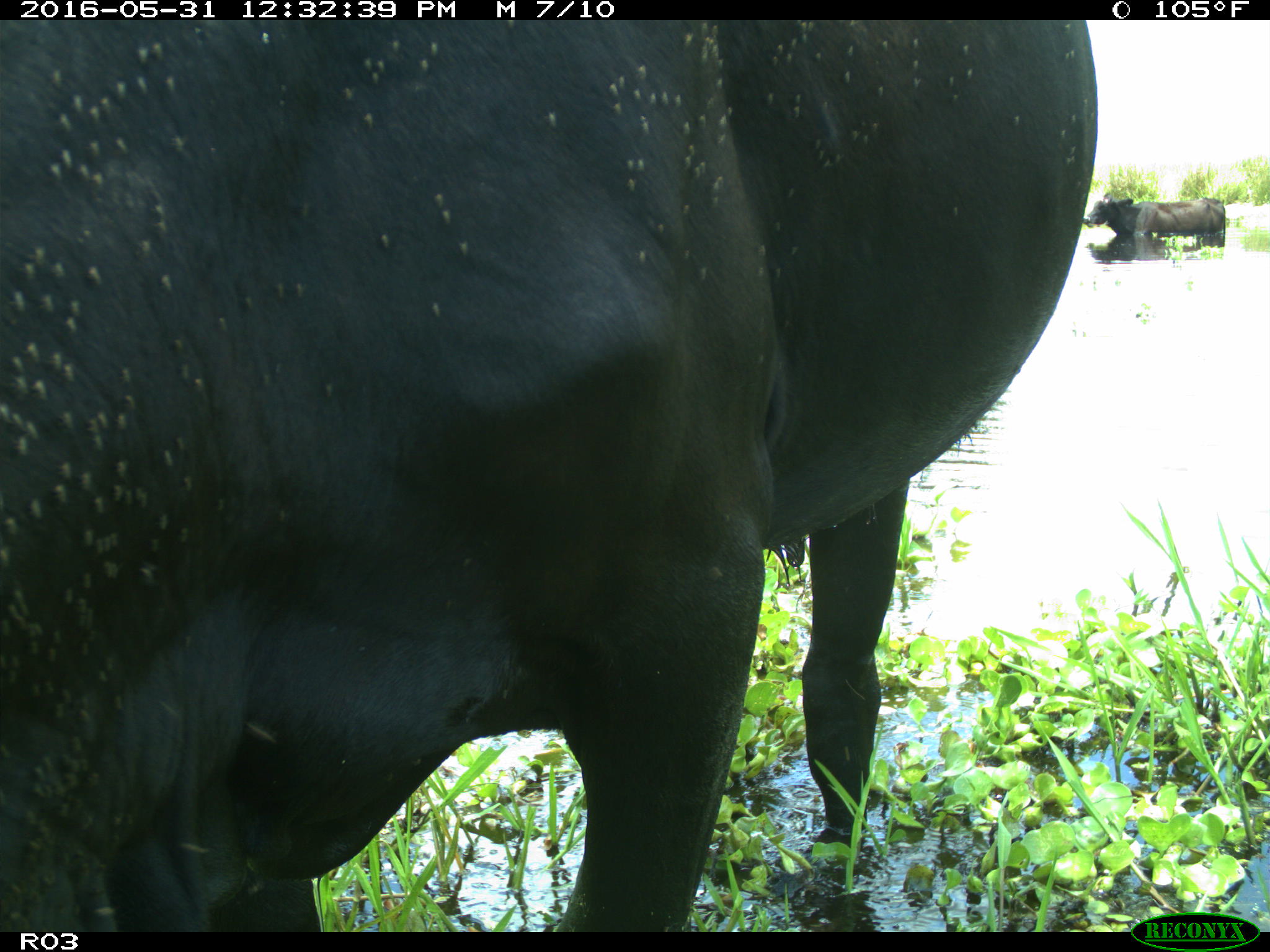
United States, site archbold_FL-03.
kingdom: Animalia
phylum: Chordata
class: Mammalia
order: Artiodactyla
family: Bovidae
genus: Bos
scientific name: Bos taurus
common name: domestic cow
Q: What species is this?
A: Bos taurus (domestic cow).